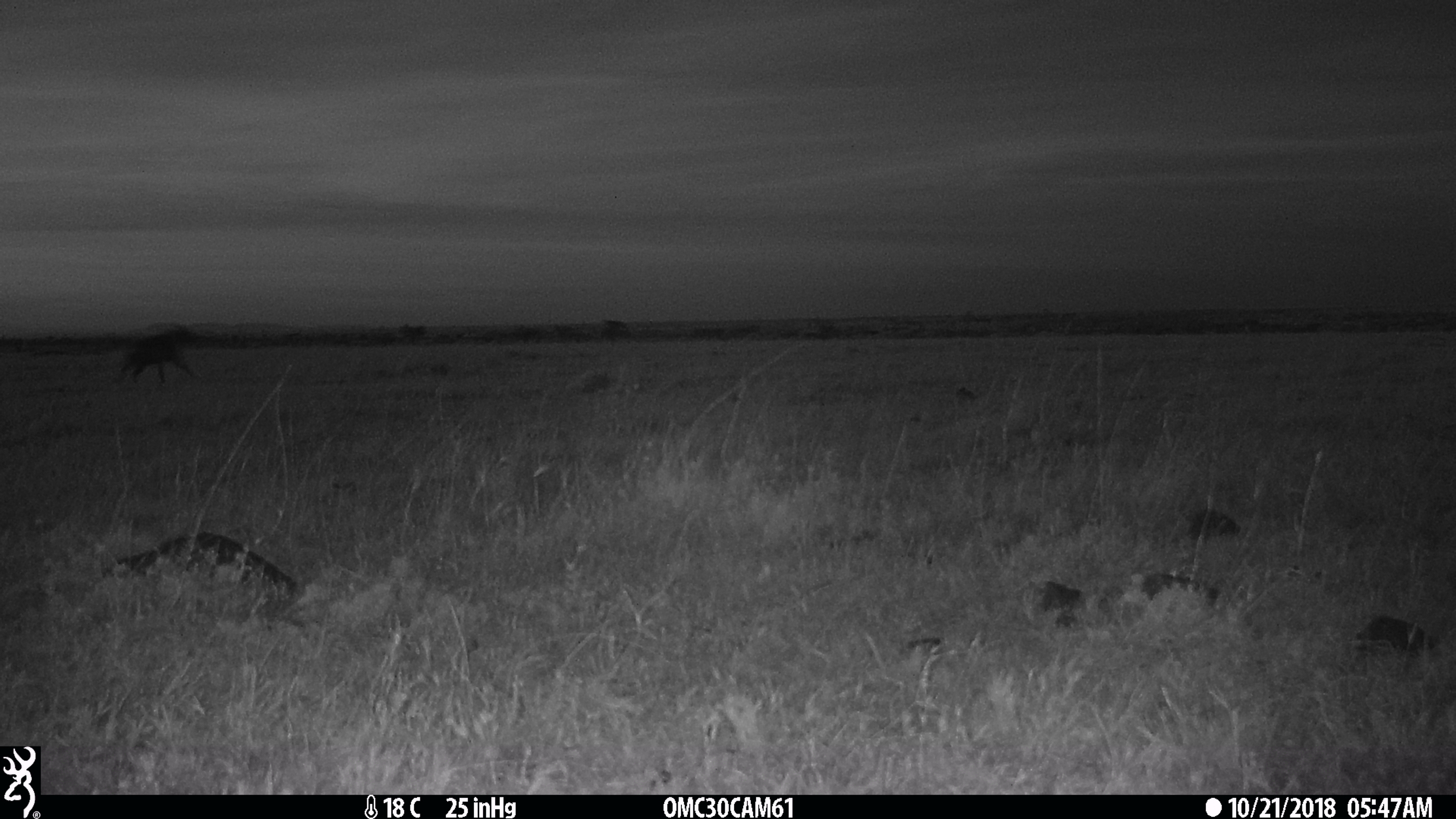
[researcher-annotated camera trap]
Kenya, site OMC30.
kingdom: Animalia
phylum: Chordata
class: Mammalia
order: Carnivora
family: Hyaenidae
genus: Crocuta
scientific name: Crocuta crocuta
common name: spotted hyena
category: hyena spotted